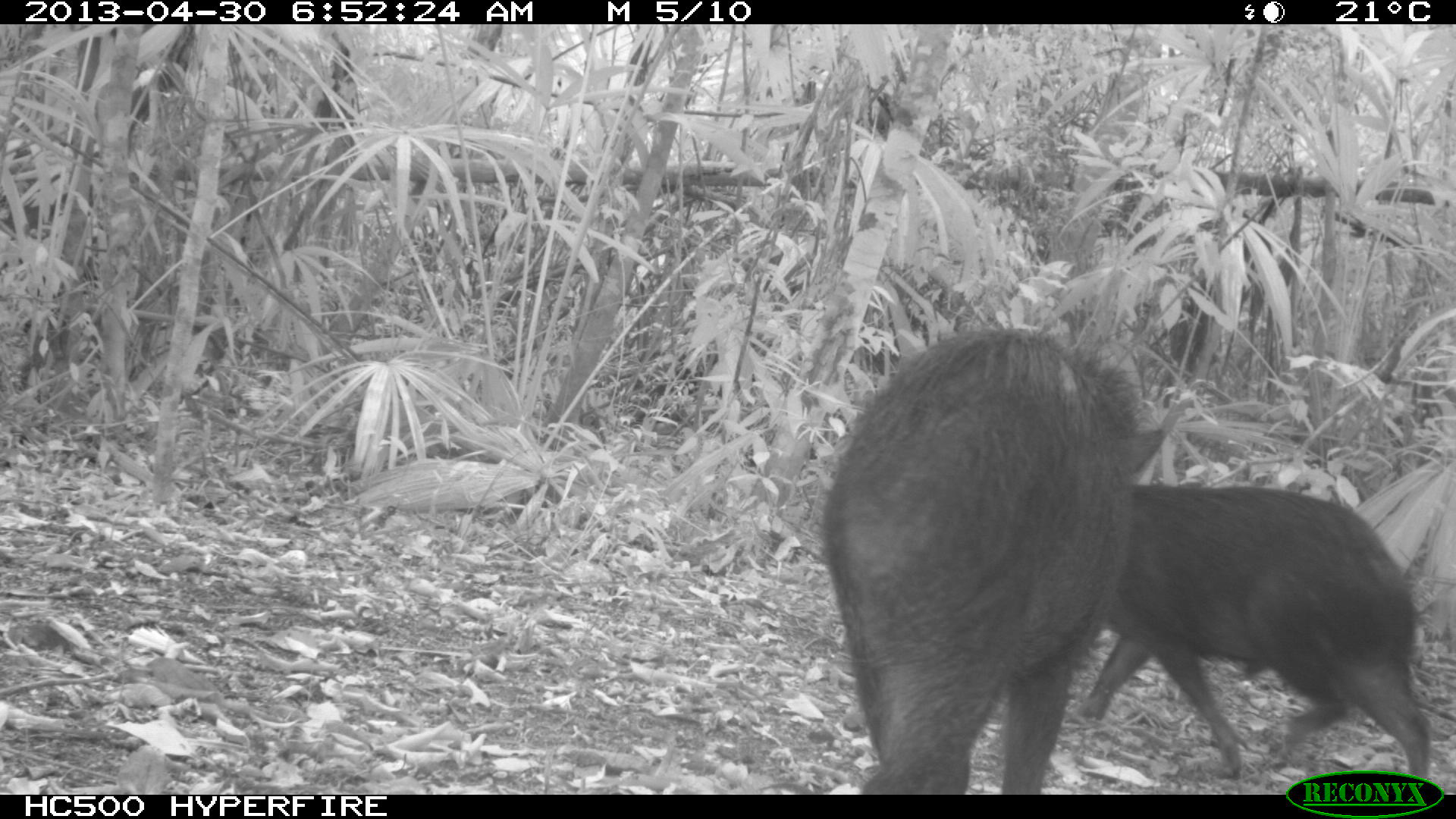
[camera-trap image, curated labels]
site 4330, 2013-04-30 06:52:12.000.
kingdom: Animalia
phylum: Chordata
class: Mammalia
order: Artiodactyla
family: Tayassuidae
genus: Tayassu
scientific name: Tayassu pecari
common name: white-lipped peccary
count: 5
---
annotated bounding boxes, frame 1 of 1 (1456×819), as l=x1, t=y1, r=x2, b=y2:
tayassu pecari: l=813, t=323, r=1170, b=794; l=1076, t=483, r=1432, b=778